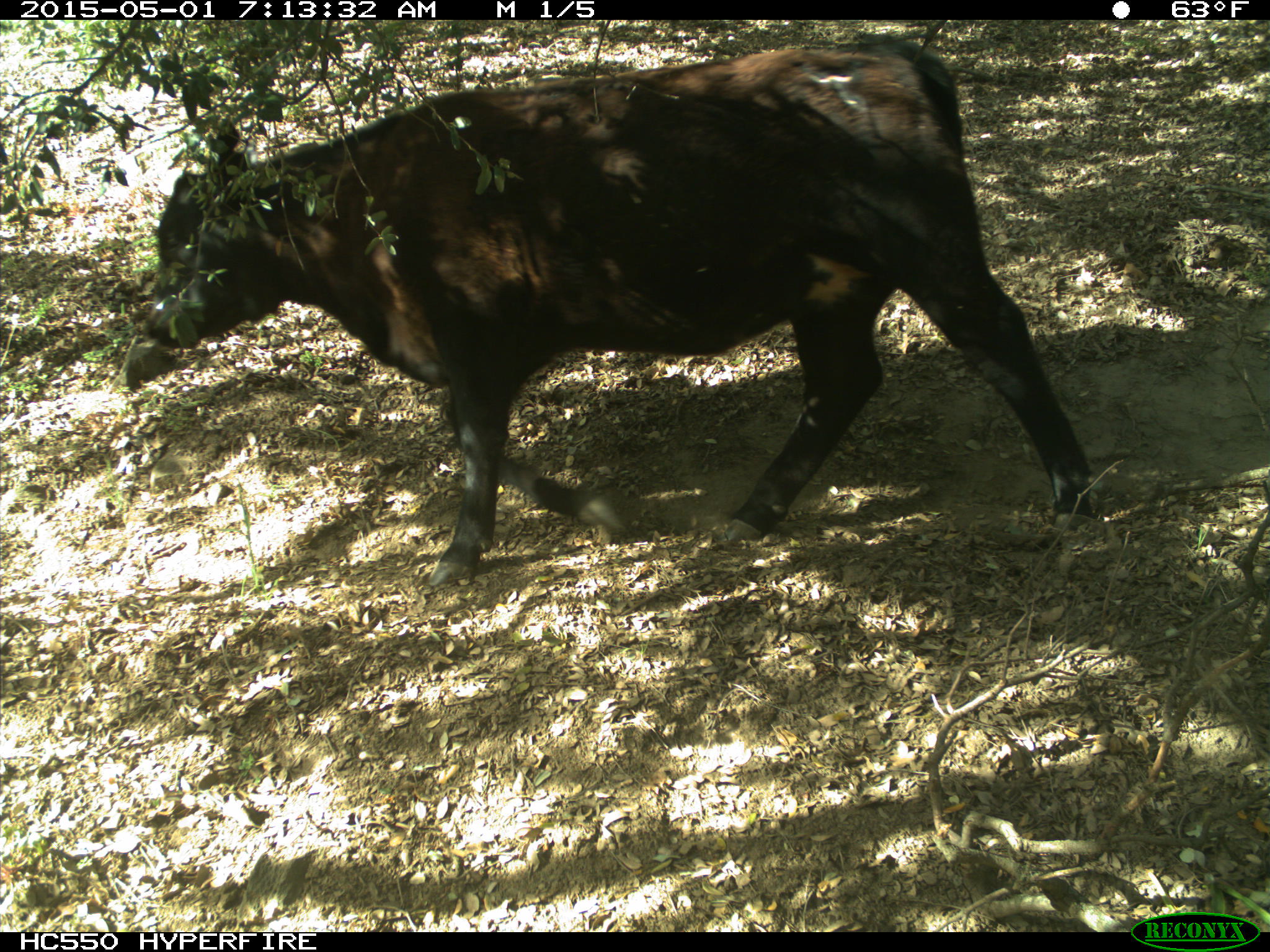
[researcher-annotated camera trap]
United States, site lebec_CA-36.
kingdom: Animalia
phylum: Chordata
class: Mammalia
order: Artiodactyla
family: Bovidae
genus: Bos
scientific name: Bos taurus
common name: domestic cow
Bos taurus (domestic cow).